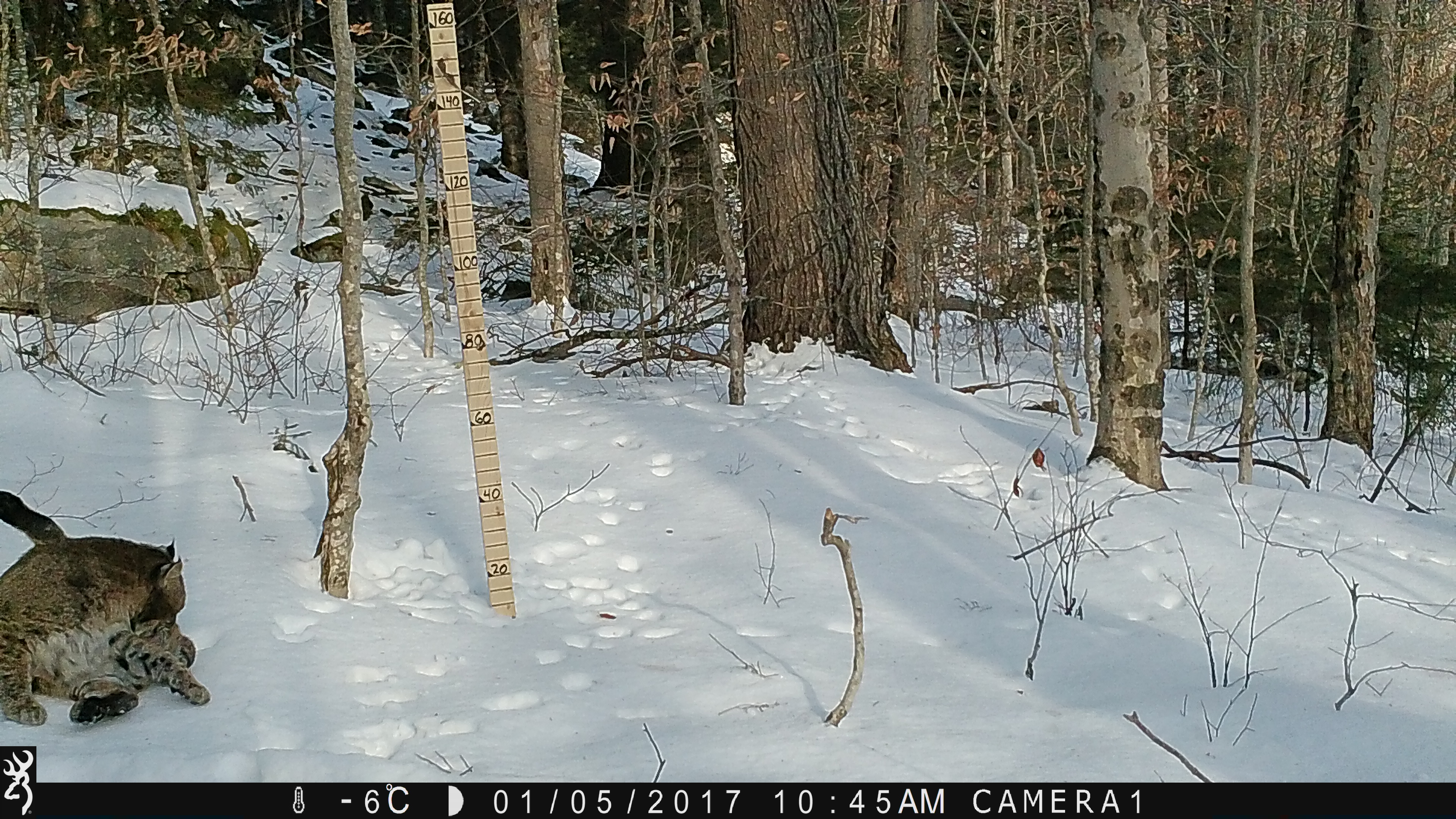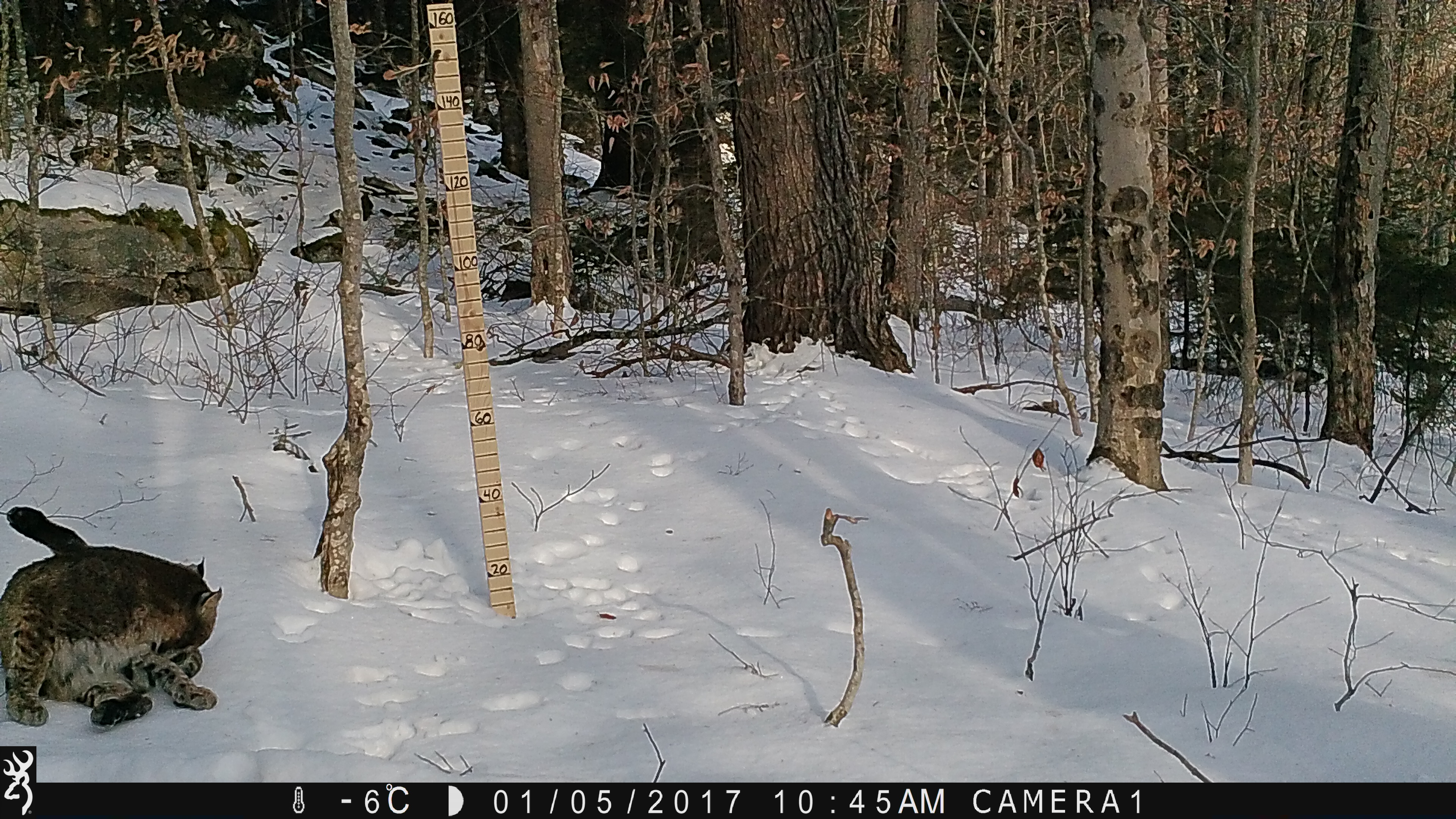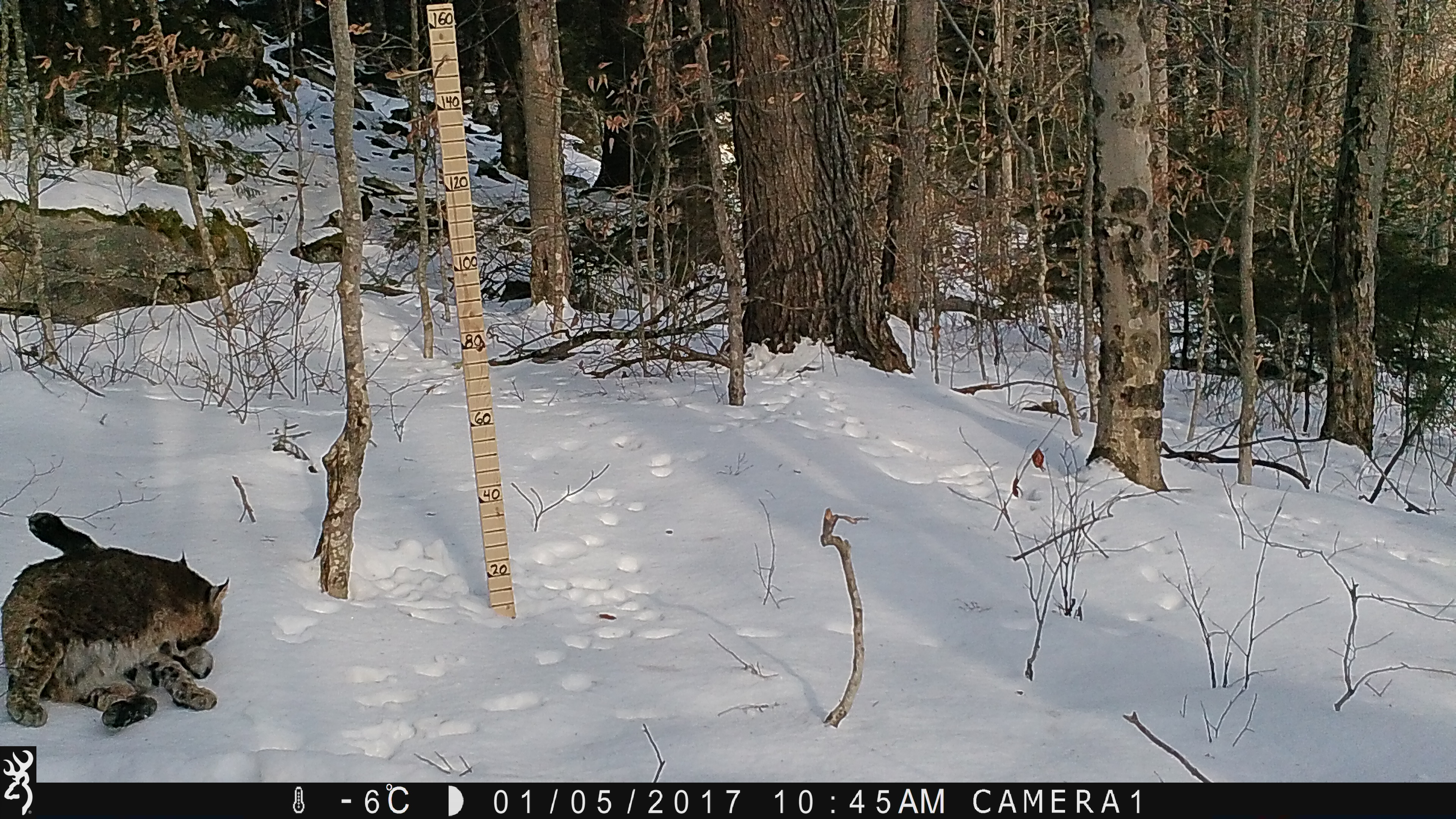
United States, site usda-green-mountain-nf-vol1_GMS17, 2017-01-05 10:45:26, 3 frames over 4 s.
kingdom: Animalia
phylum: Chordata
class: Mammalia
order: Carnivora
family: Felidae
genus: Lynx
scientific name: Lynx rufus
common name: bobcat